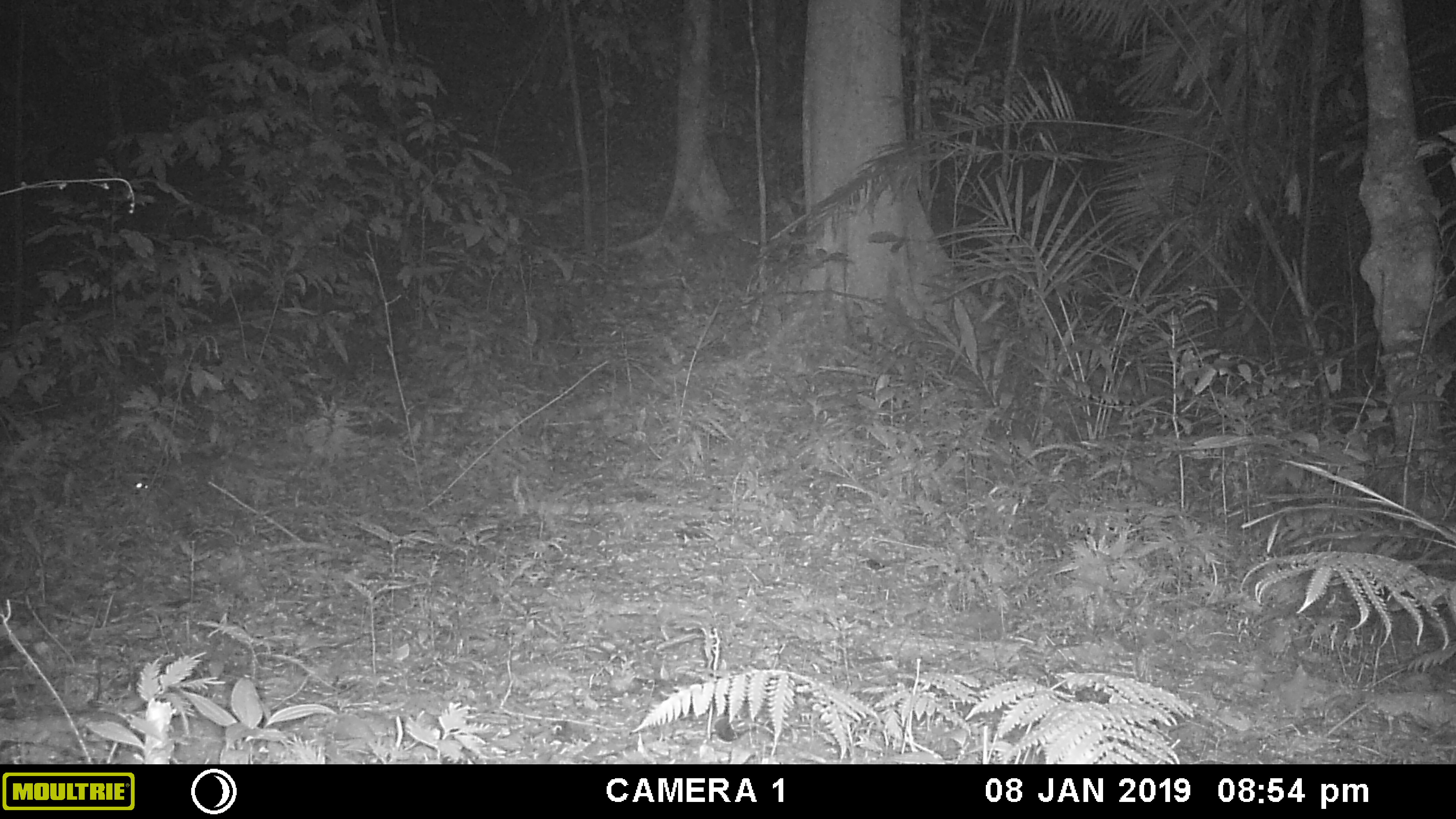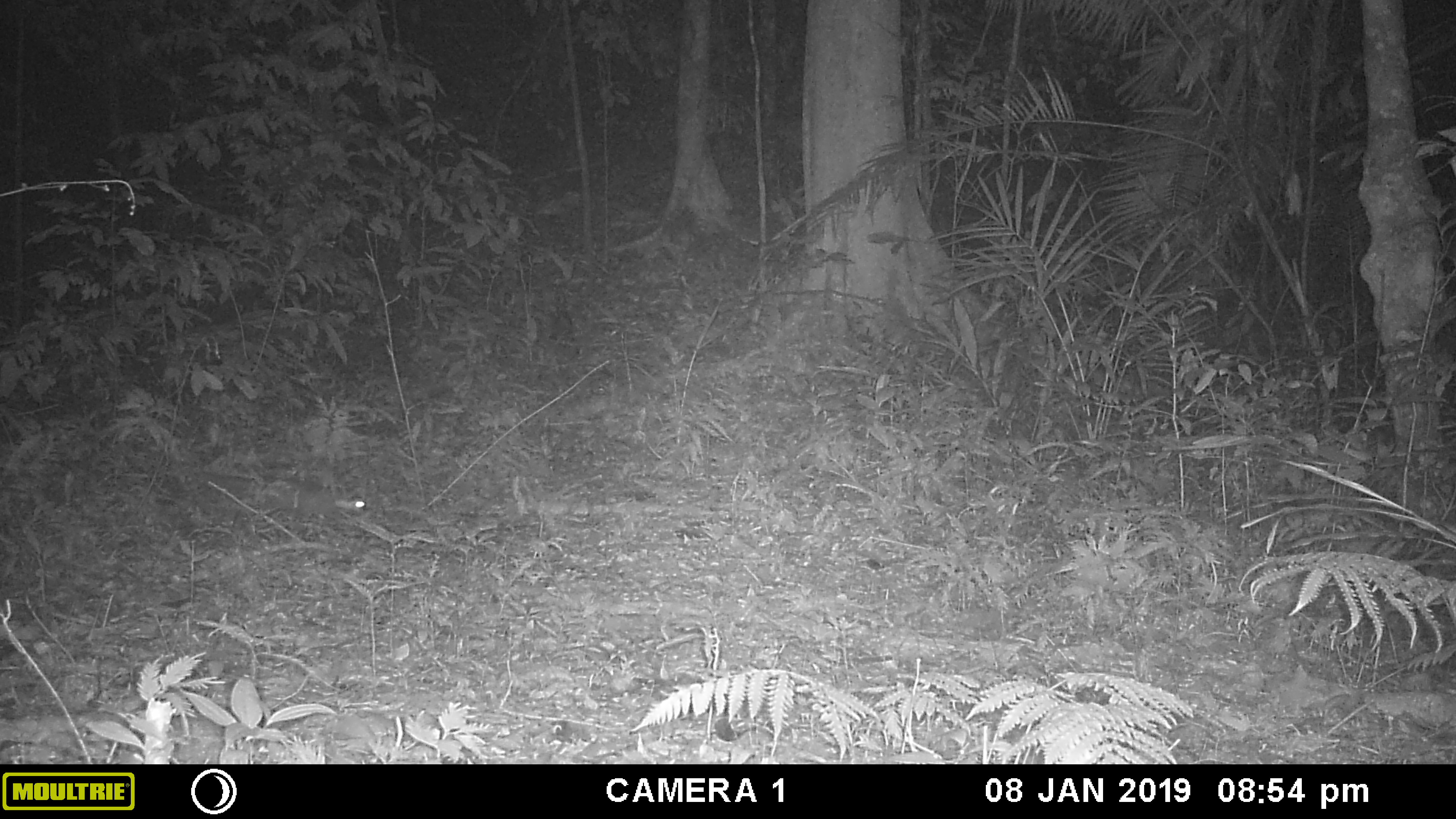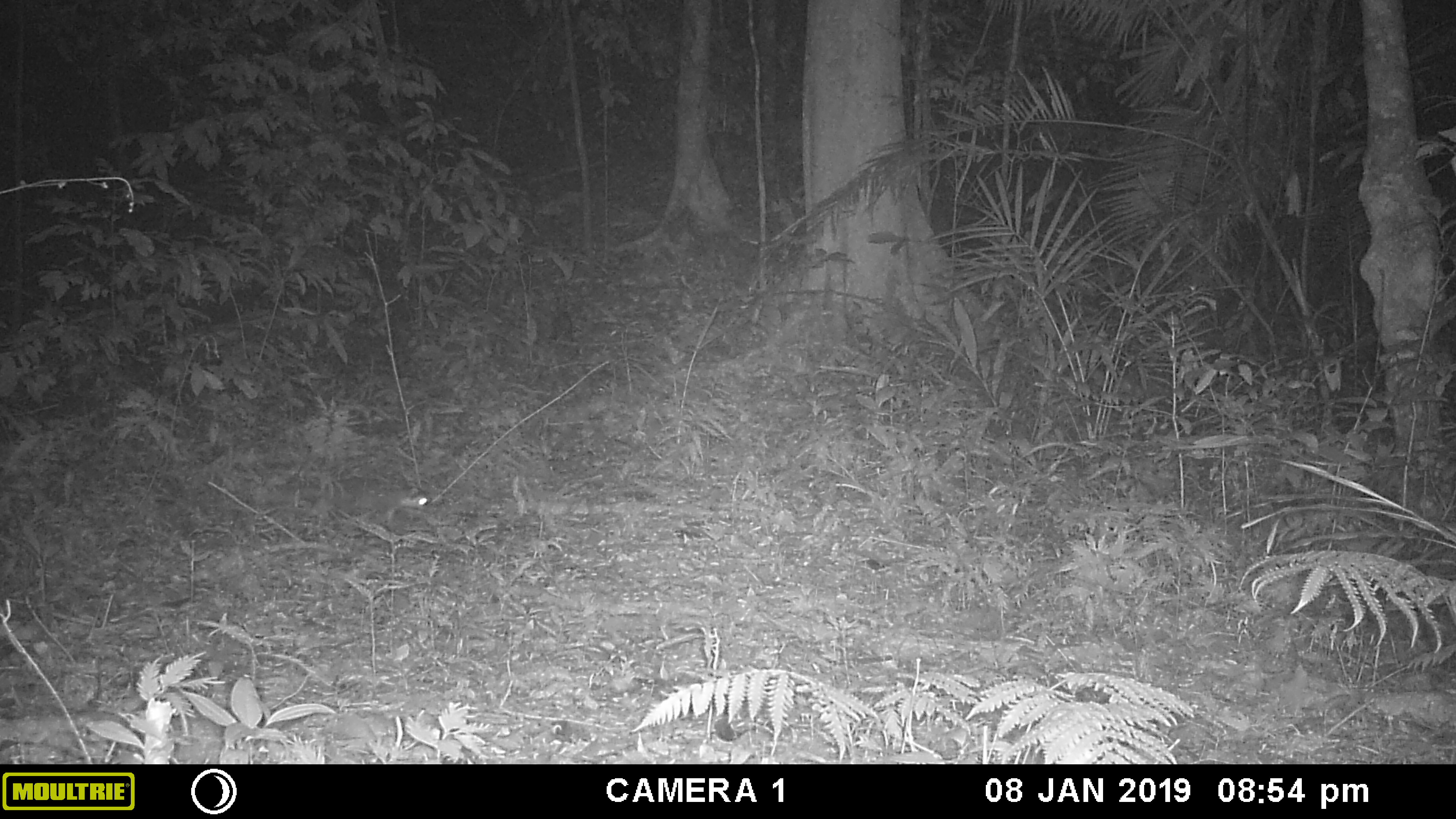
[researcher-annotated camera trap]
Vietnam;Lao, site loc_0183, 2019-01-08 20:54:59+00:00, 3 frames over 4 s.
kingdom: Animalia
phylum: Chordata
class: Mammalia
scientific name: Mammalia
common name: mammal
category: unidentified small mammal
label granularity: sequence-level